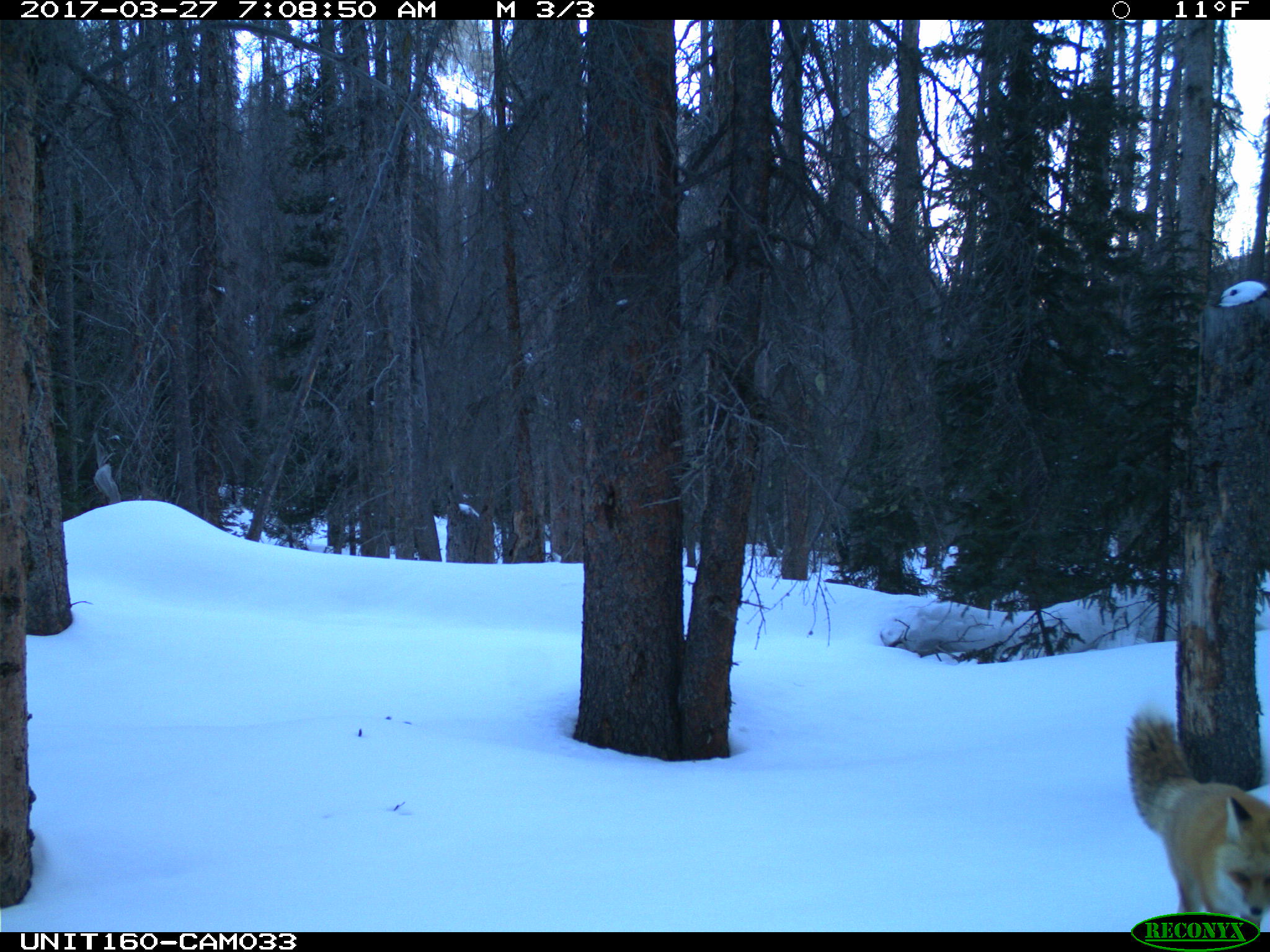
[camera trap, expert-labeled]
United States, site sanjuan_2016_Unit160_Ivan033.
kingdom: Animalia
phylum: Chordata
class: Mammalia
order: Carnivora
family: Canidae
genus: Vulpes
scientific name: Vulpes vulpes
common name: red fox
Vulpes vulpes (red fox).